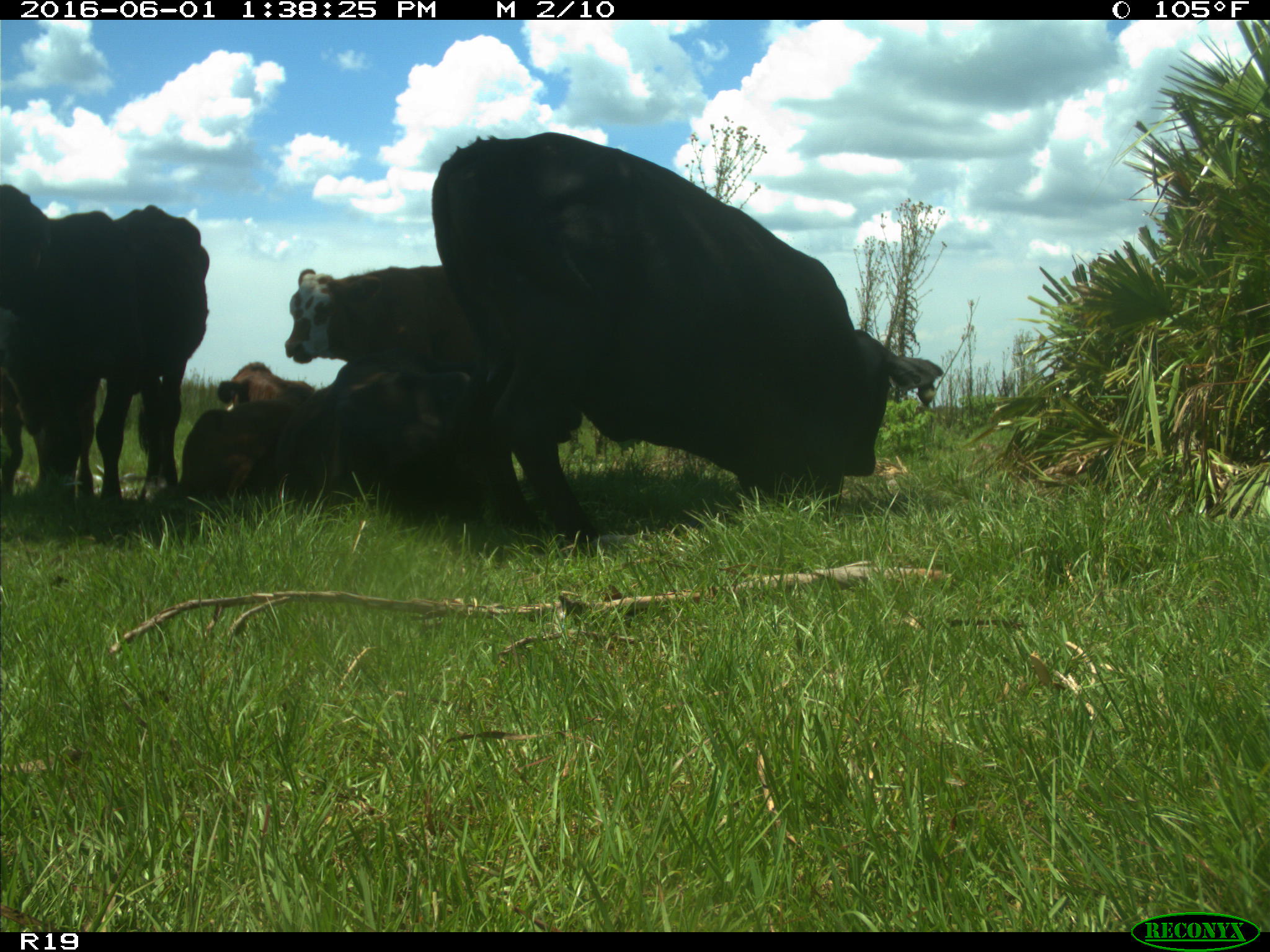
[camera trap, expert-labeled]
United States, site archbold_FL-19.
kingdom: Animalia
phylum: Chordata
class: Mammalia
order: Artiodactyla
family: Bovidae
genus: Bos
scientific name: Bos taurus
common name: domestic cow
Bos taurus (domestic cow).